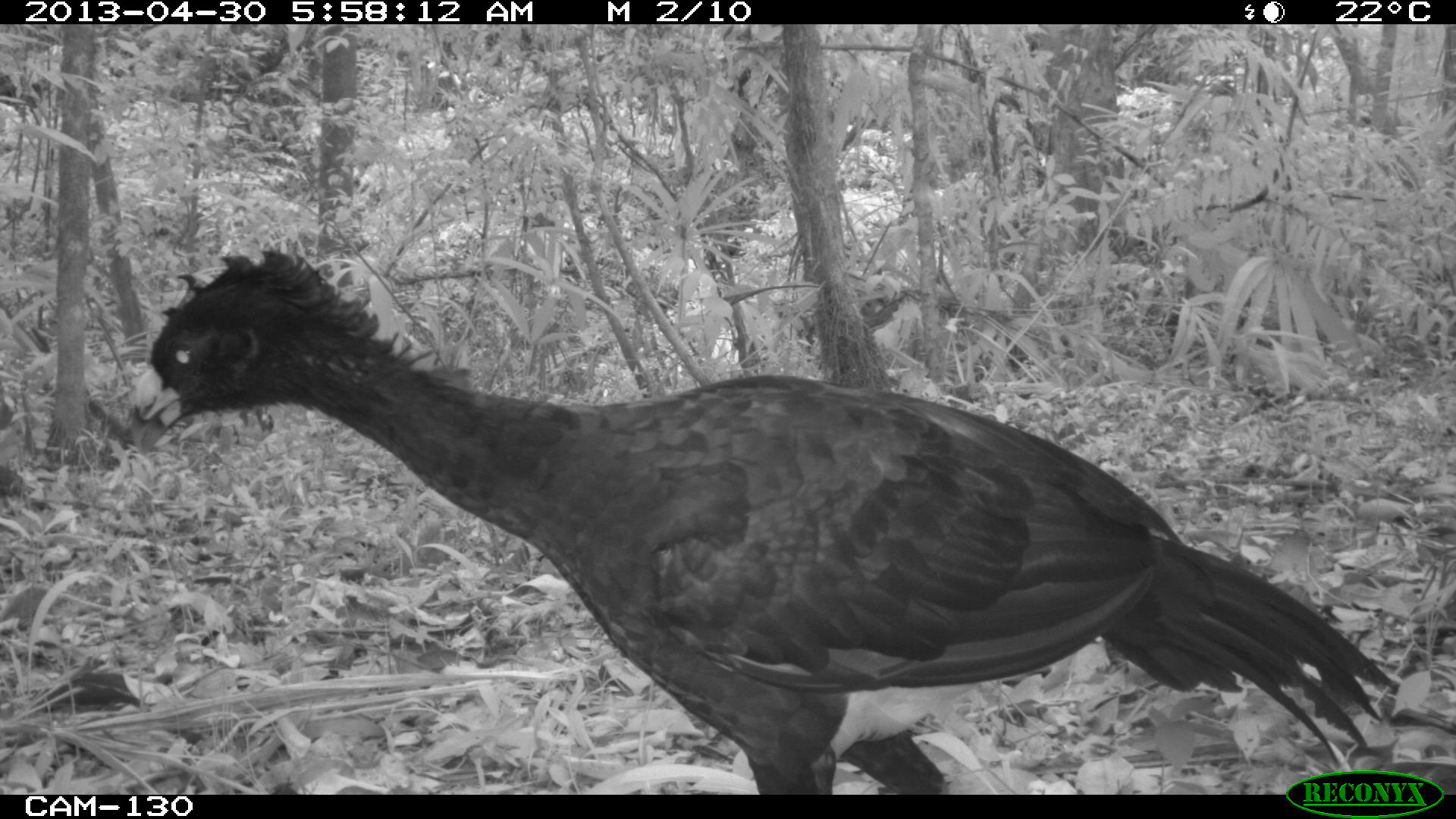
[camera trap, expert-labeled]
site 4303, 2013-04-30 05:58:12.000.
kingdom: Animalia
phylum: Chordata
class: Aves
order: Galliformes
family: Cracidae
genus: Crax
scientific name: Crax rubra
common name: great curassow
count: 2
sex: male